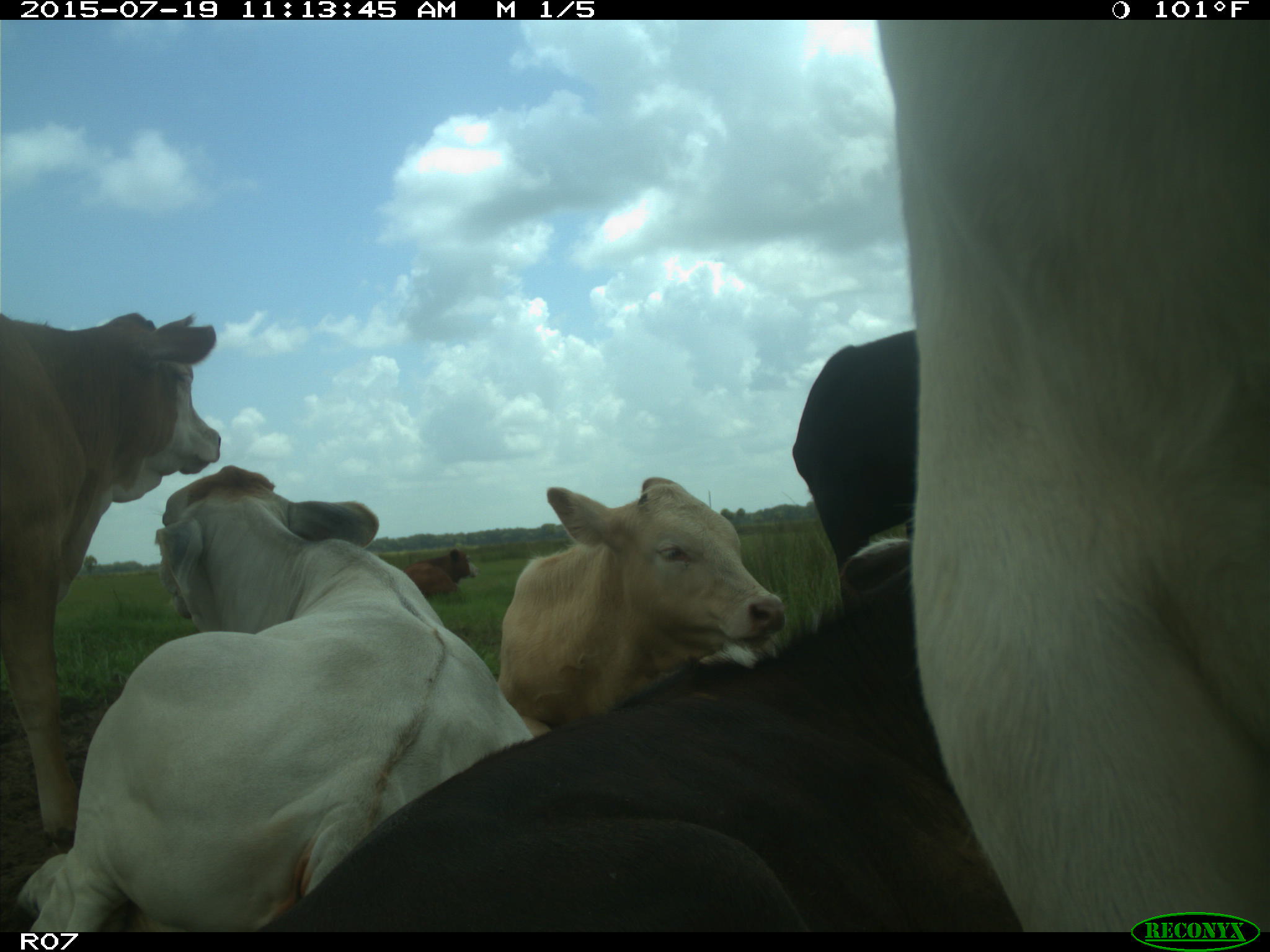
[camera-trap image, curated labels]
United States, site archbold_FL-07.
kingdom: Animalia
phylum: Chordata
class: Mammalia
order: Artiodactyla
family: Bovidae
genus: Bos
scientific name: Bos taurus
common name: domestic cow